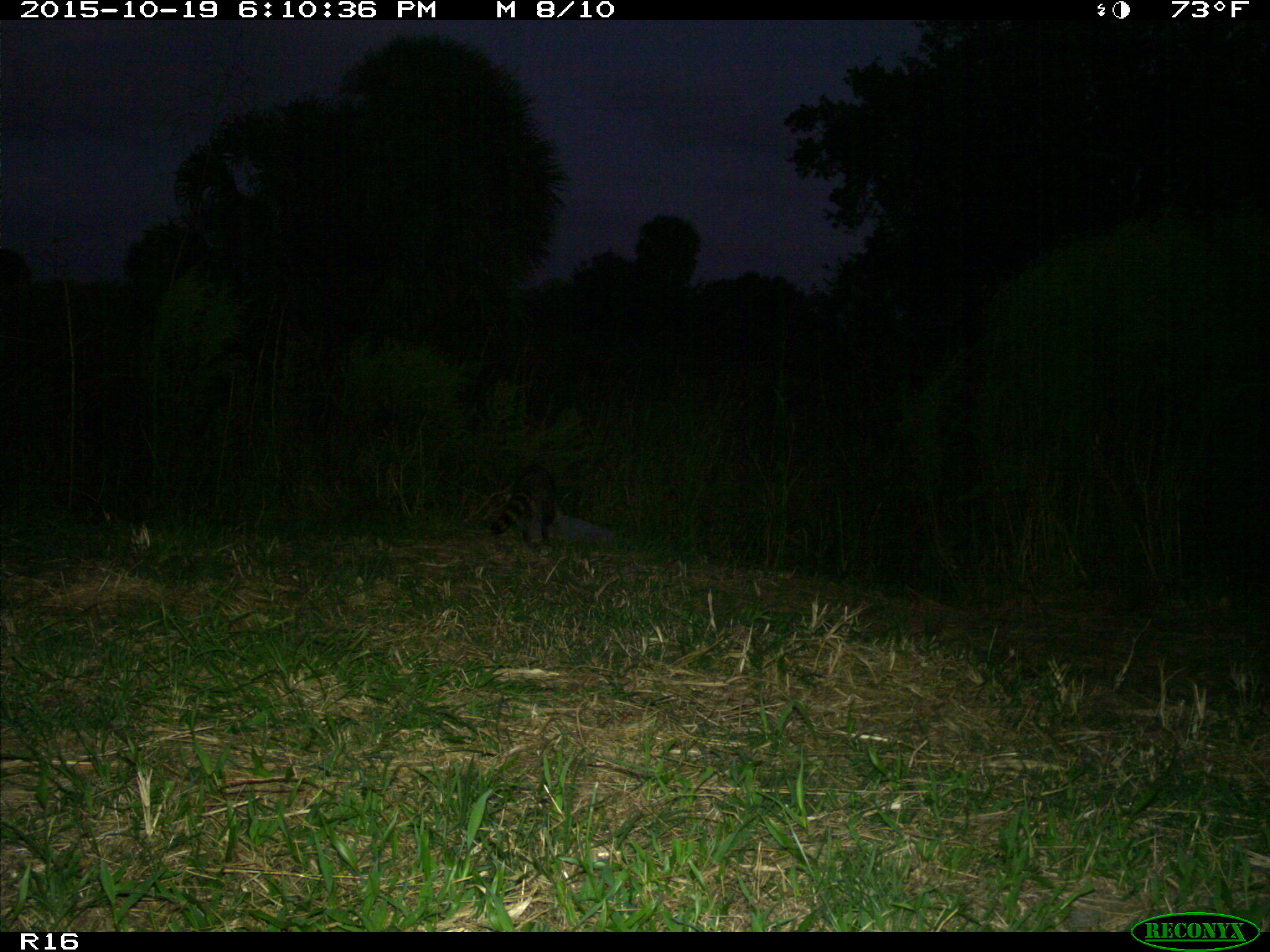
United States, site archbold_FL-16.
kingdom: Animalia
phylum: Chordata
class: Mammalia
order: Carnivora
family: Procyonidae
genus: Procyon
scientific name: Procyon lotor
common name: common raccoon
Procyon lotor (common raccoon).